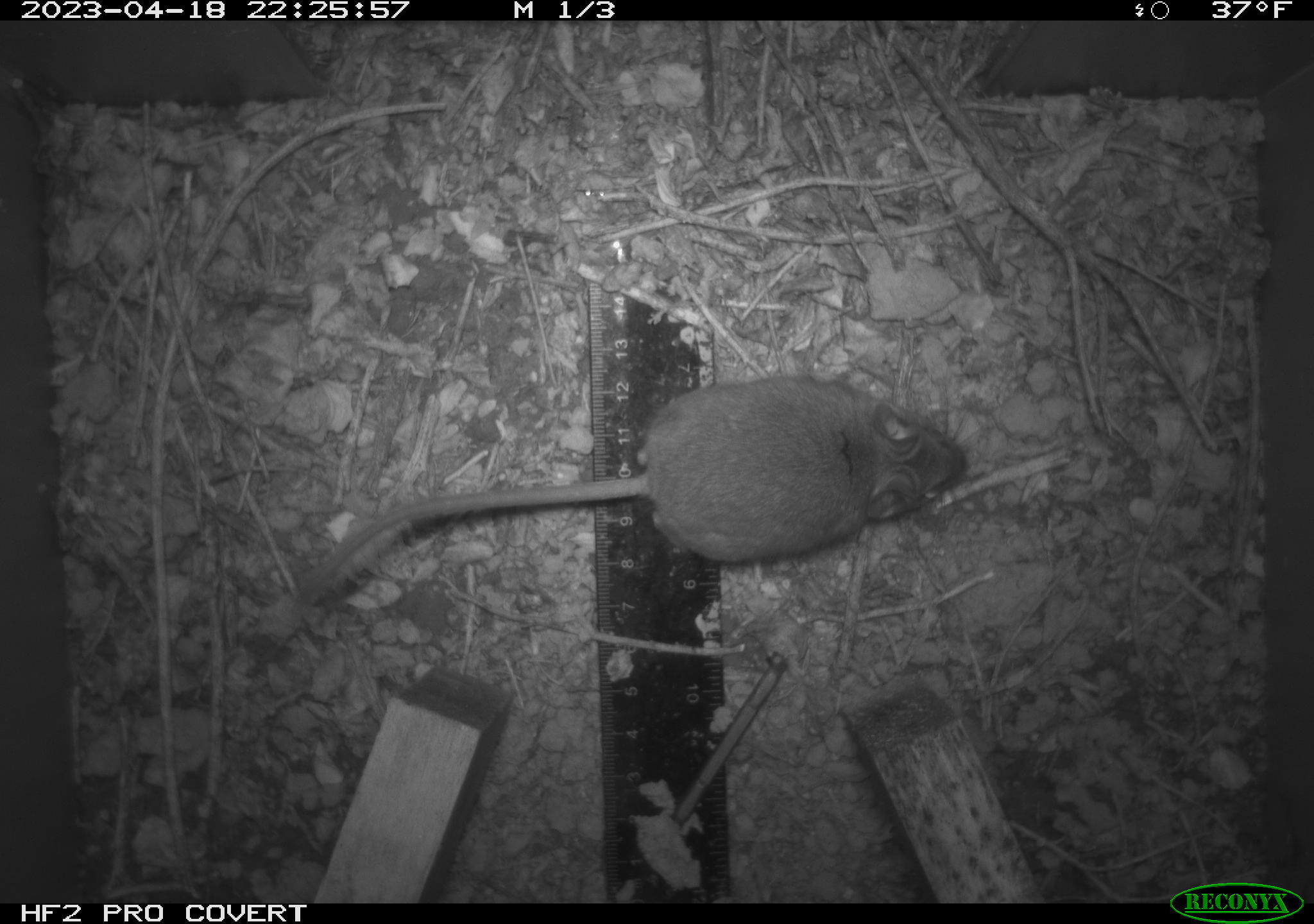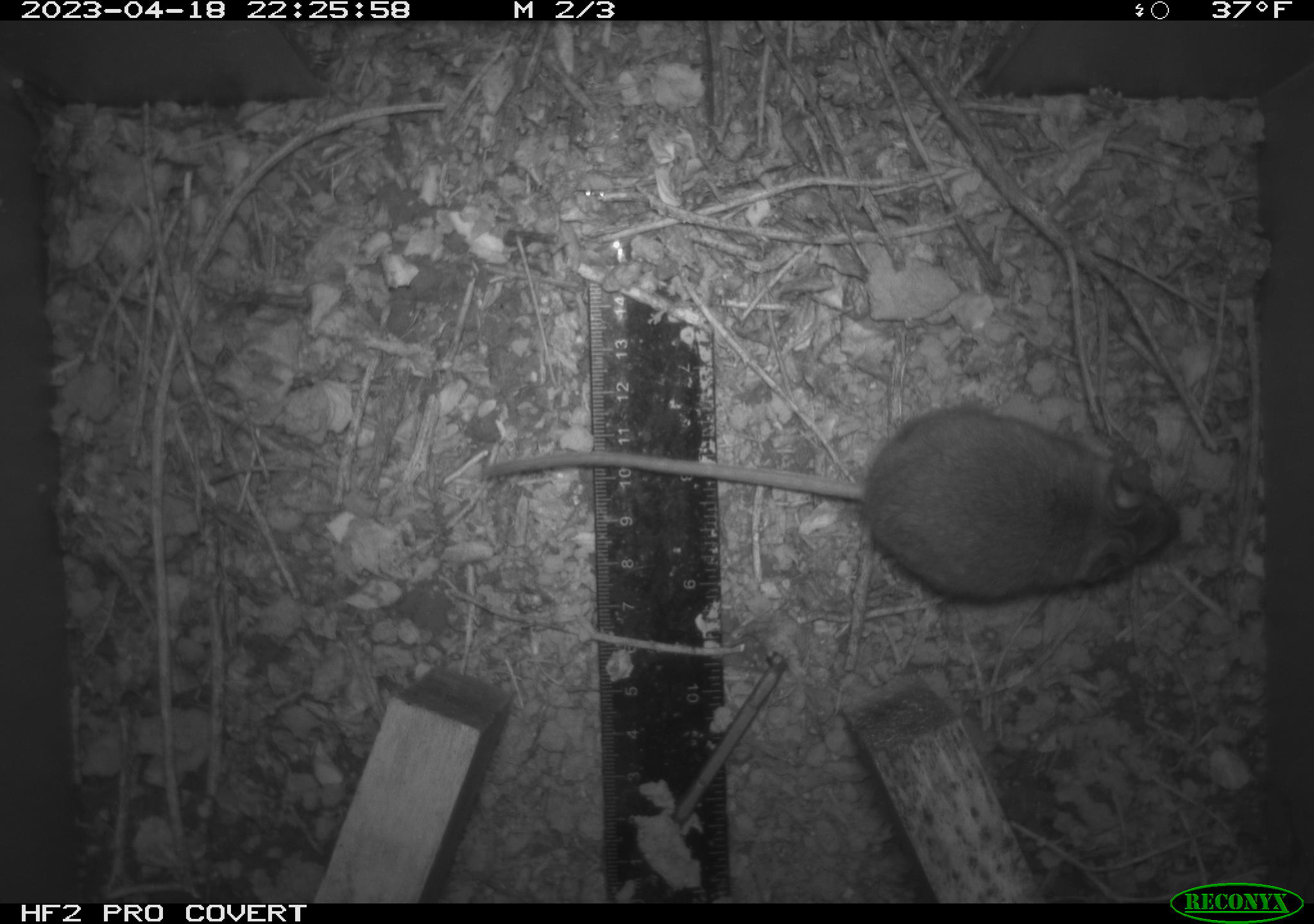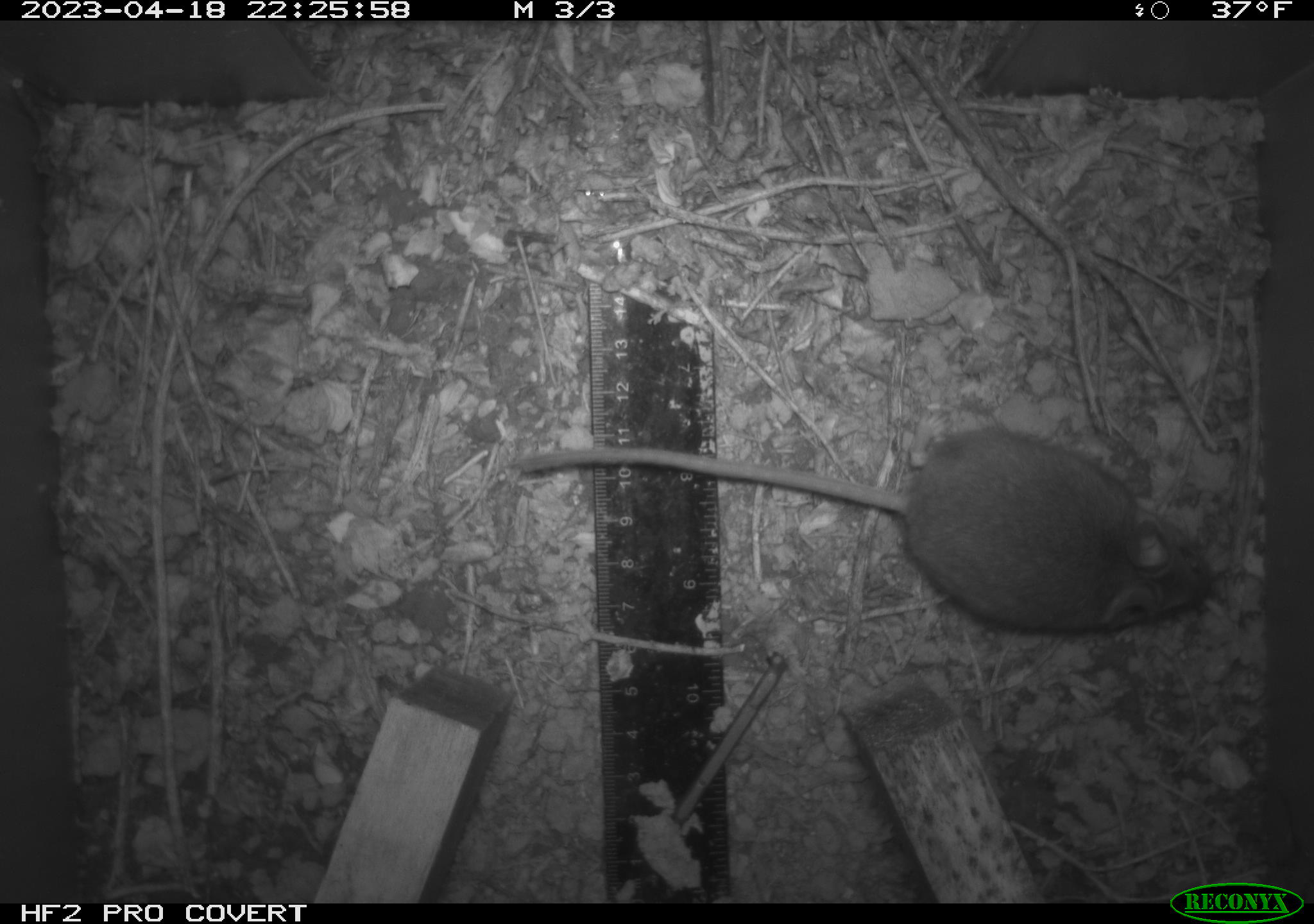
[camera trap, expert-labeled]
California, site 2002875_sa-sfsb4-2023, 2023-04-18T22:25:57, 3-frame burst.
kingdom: Animalia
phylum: Chordata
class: Mammalia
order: Rodentia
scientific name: Rodentia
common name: mouse species